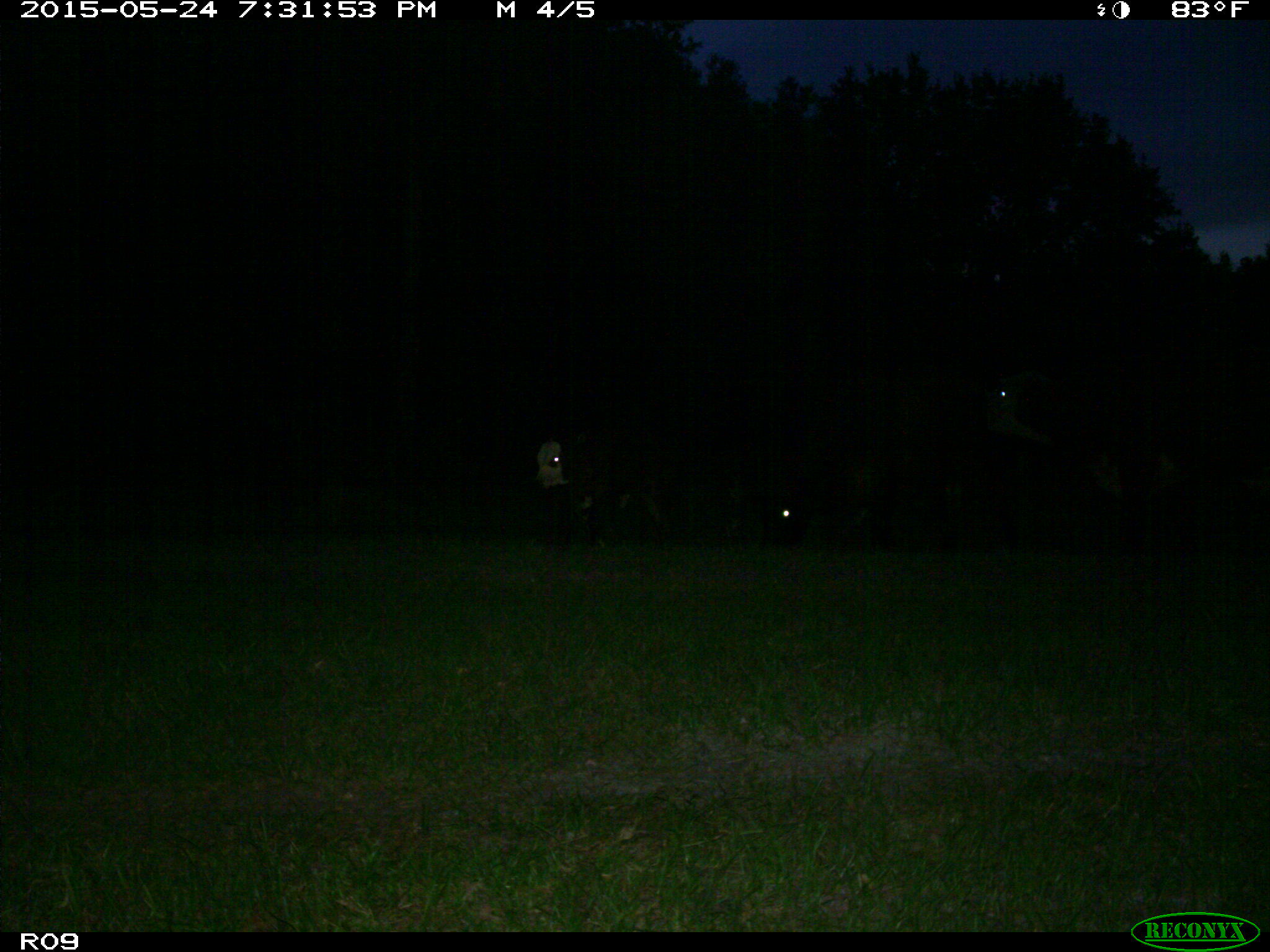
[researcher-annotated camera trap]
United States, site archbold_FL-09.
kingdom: Animalia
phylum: Chordata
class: Mammalia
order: Artiodactyla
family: Bovidae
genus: Bos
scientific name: Bos taurus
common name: domestic cow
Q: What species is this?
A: Bos taurus (domestic cow).